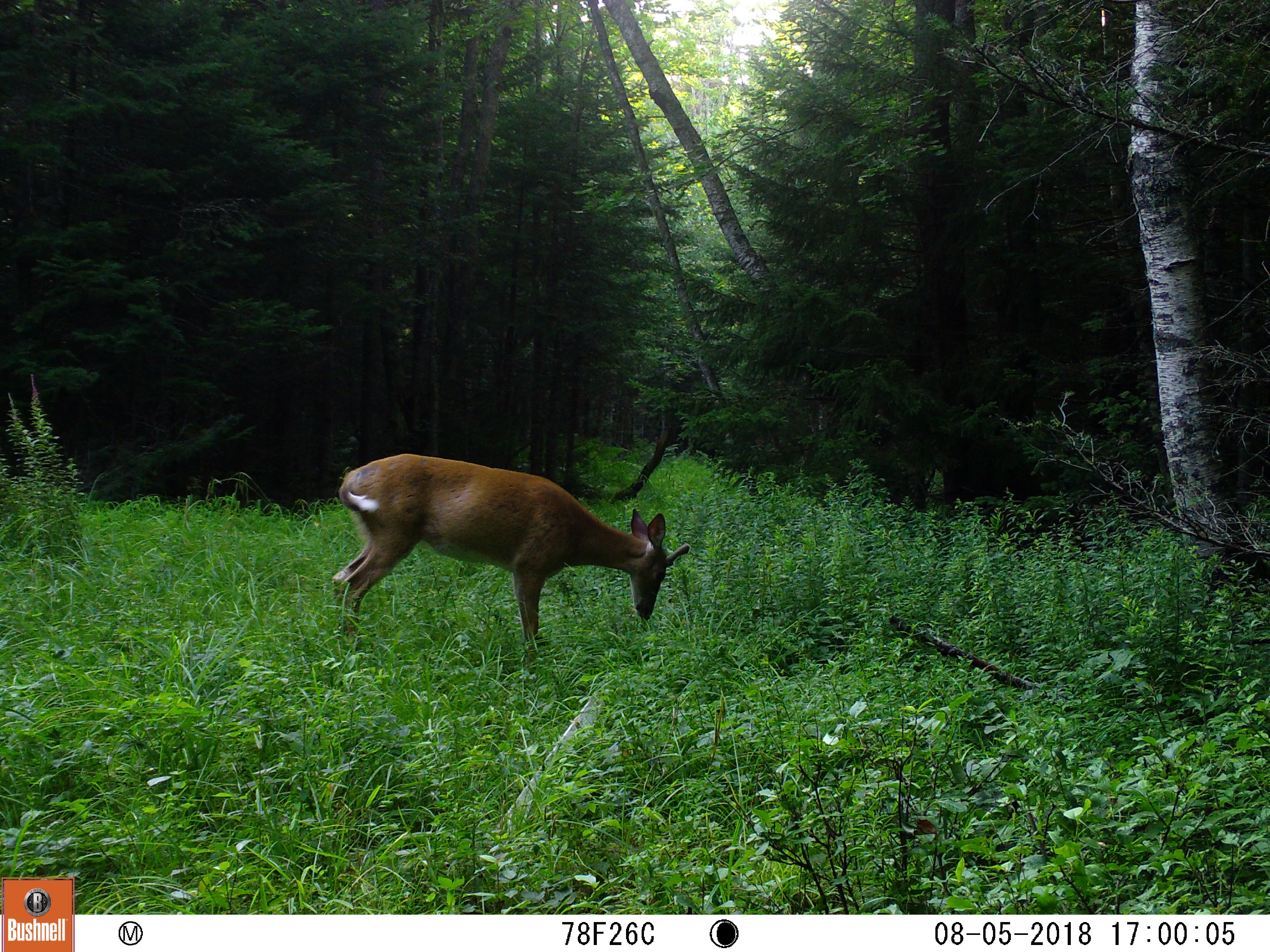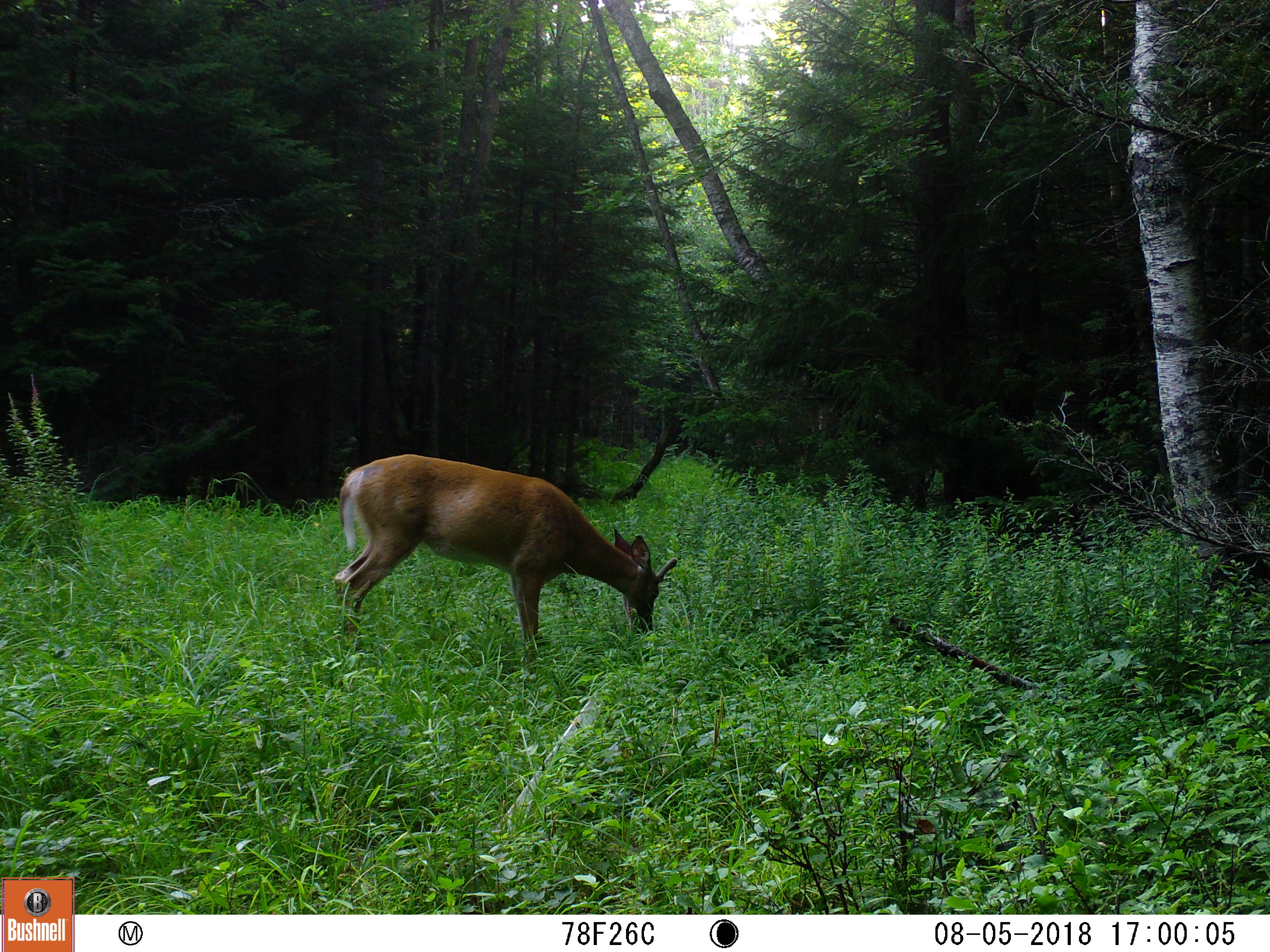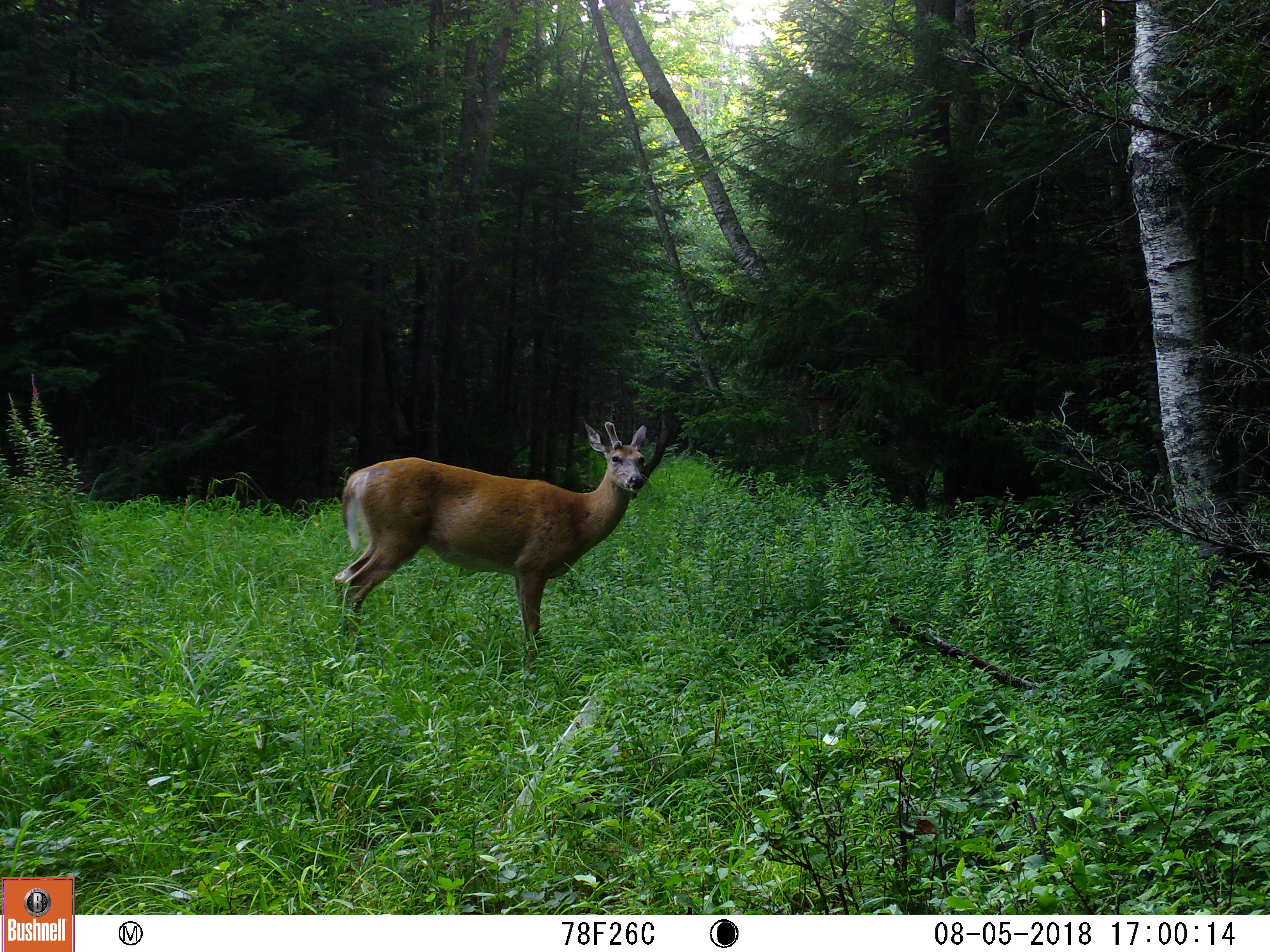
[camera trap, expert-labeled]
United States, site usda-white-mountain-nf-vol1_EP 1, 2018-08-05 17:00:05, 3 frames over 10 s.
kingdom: Animalia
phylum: Chordata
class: Mammalia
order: Artiodactyla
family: Cervidae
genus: Odocoileus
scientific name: Odocoileus virginianus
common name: white-tailed deer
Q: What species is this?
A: White-tailed deer (Odocoileus virginianus).